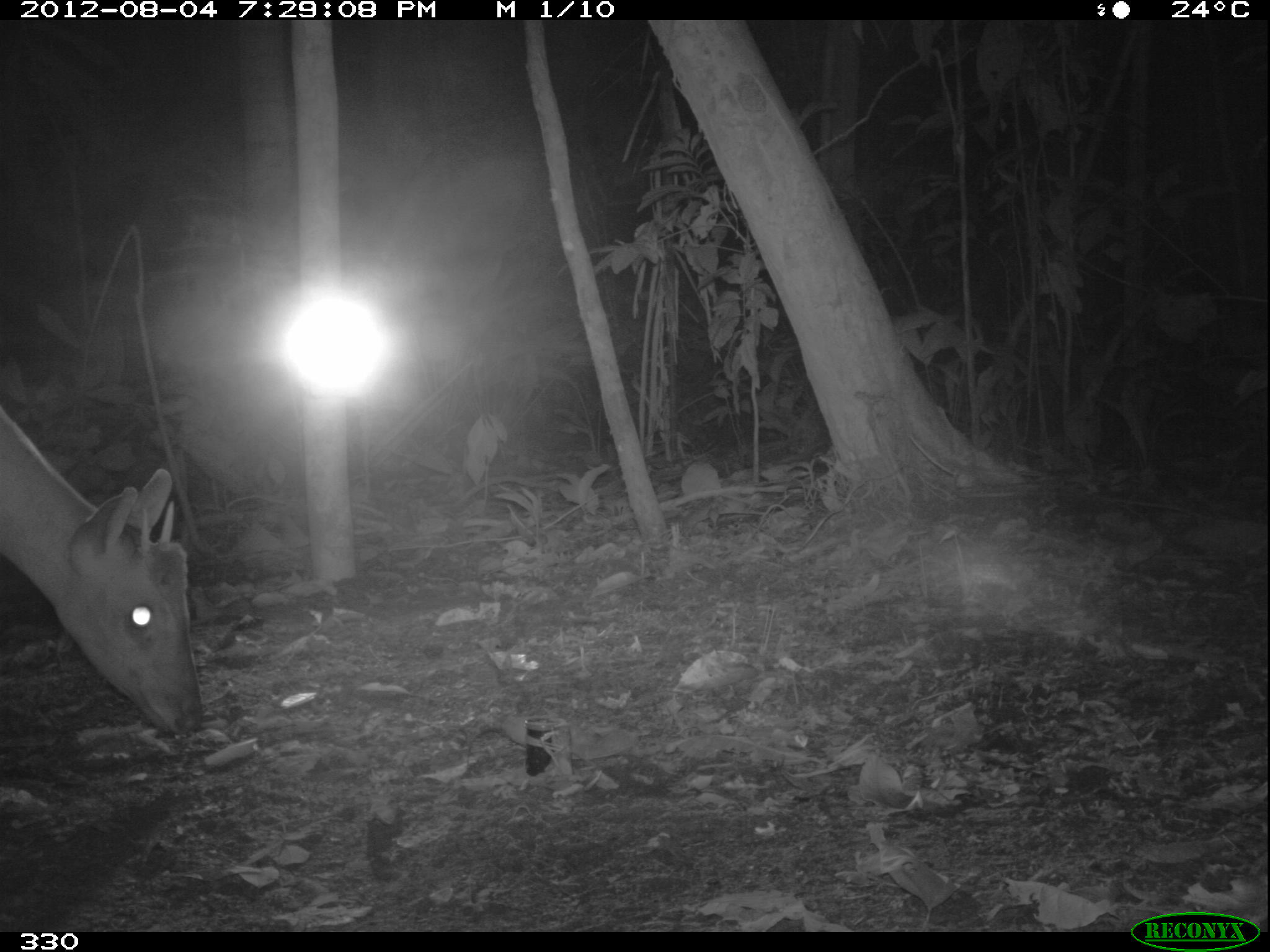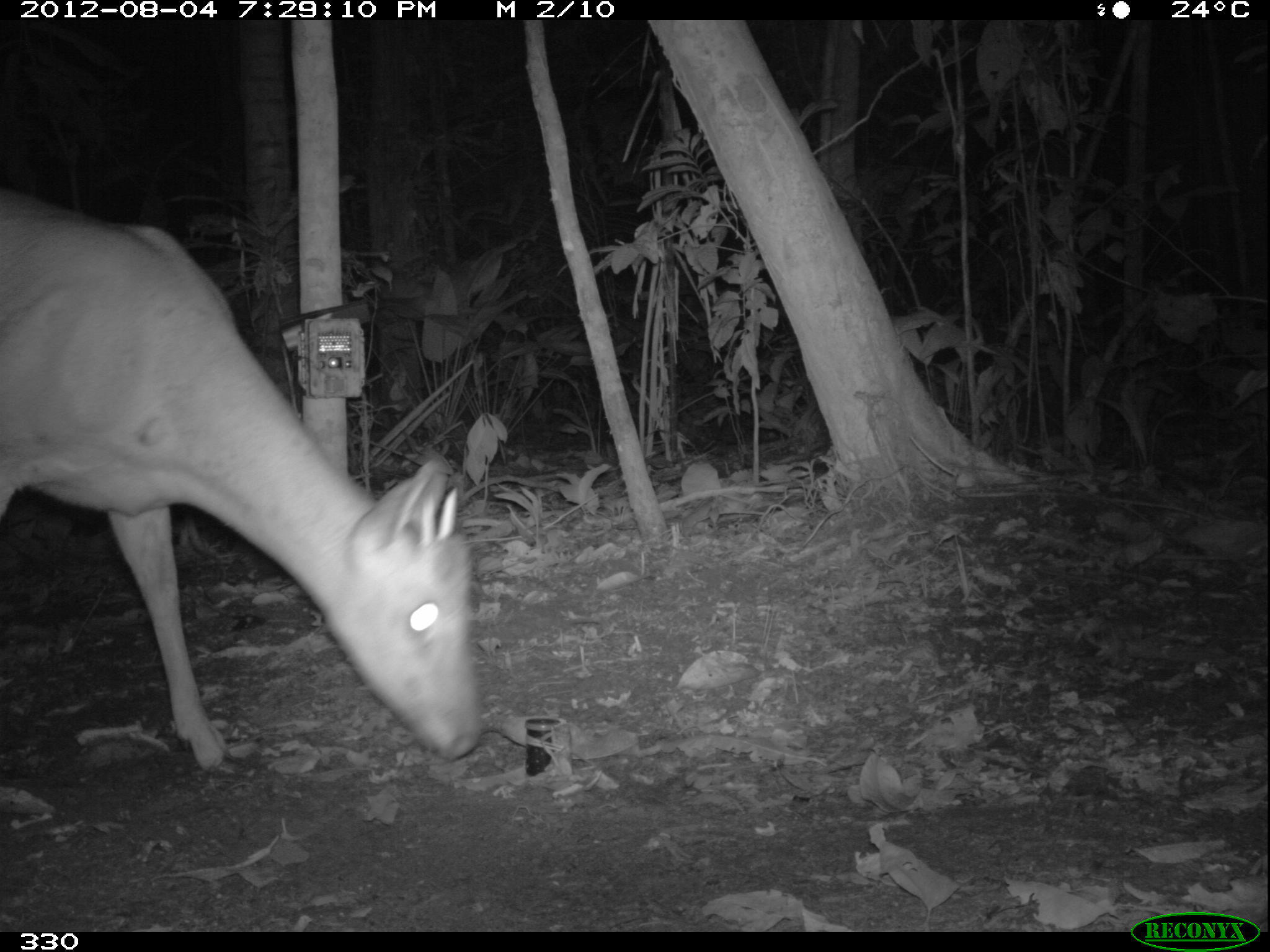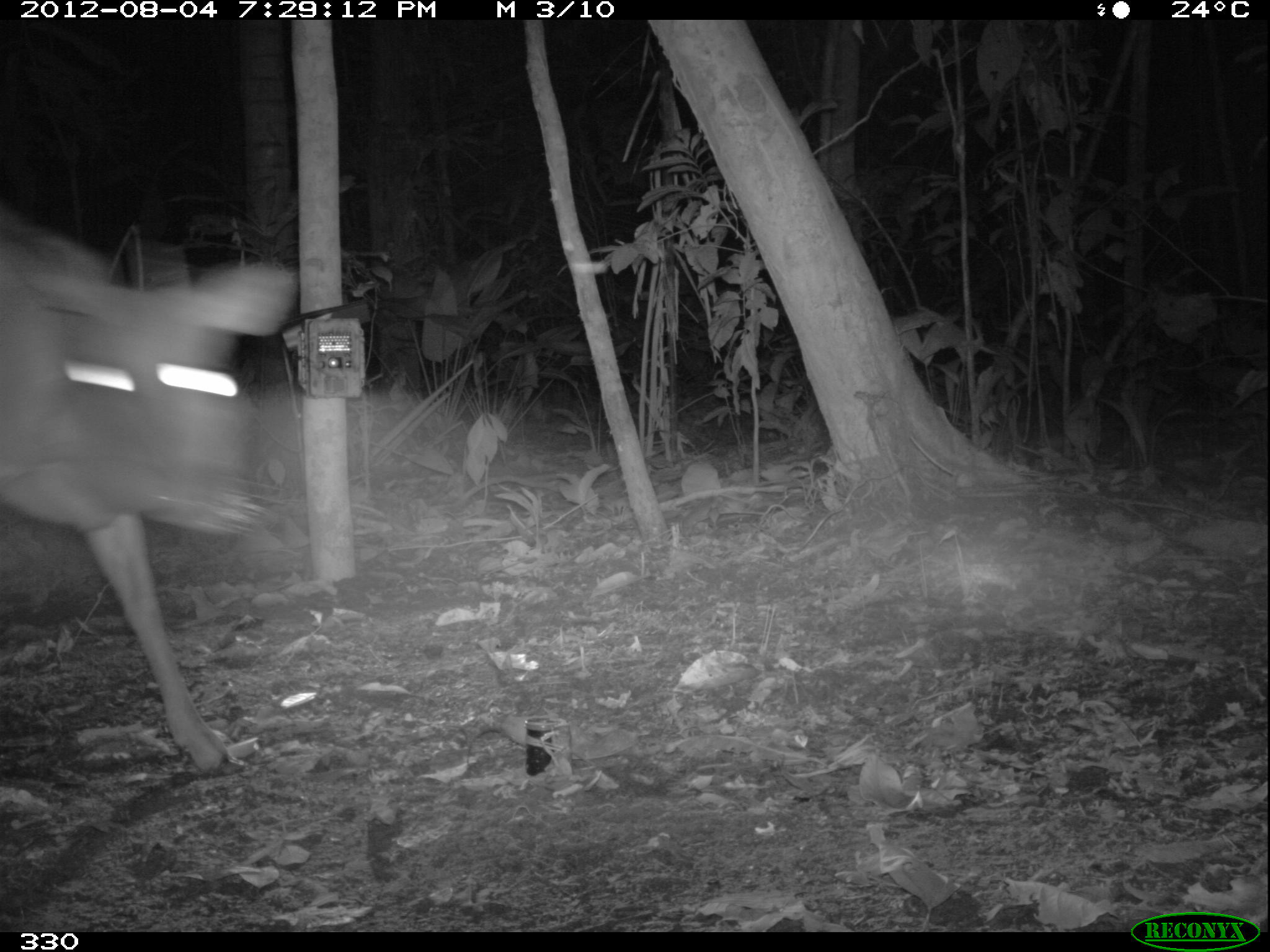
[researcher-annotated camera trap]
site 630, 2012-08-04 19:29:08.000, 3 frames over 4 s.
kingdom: Animalia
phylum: Chordata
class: Mammalia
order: Artiodactyla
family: Cervidae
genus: Mazama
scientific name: Mazama americana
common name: red brocket